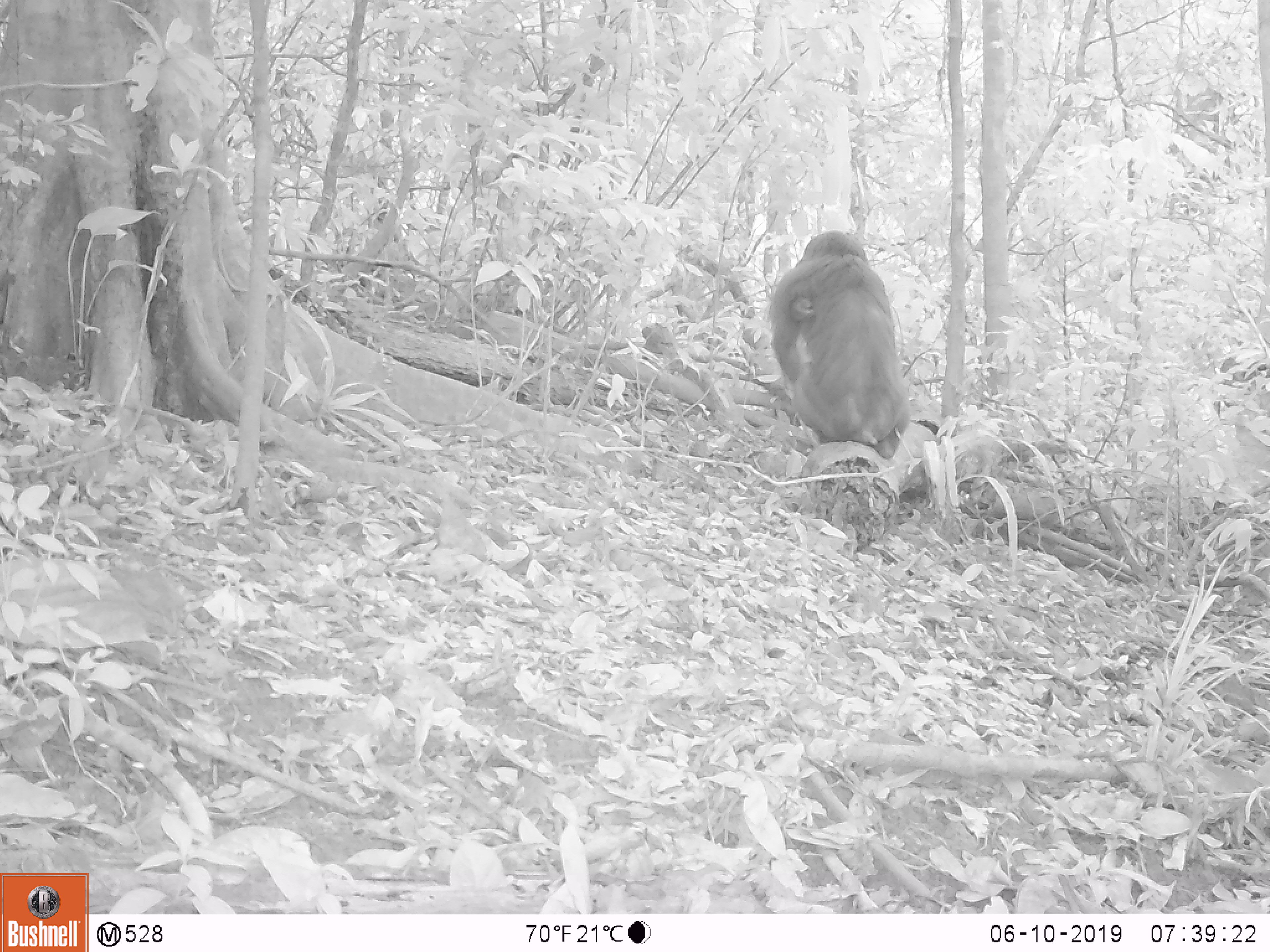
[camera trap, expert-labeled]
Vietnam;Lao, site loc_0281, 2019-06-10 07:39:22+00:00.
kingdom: Animalia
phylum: Chordata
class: Mammalia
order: Primates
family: Cercopithecidae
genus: Macaca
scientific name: Macaca arctoides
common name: stump-tailed macaque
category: stump tailed macaque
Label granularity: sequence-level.